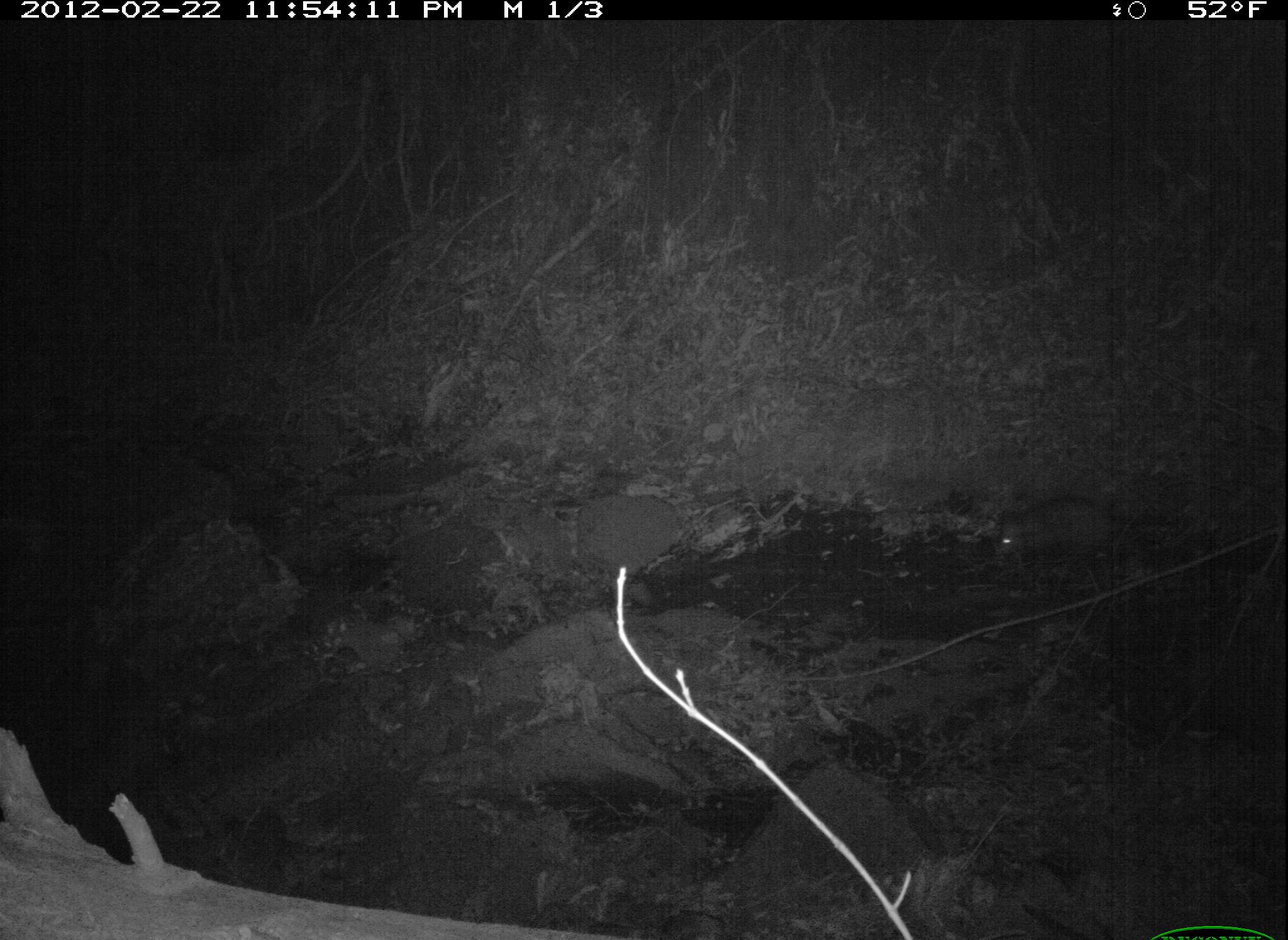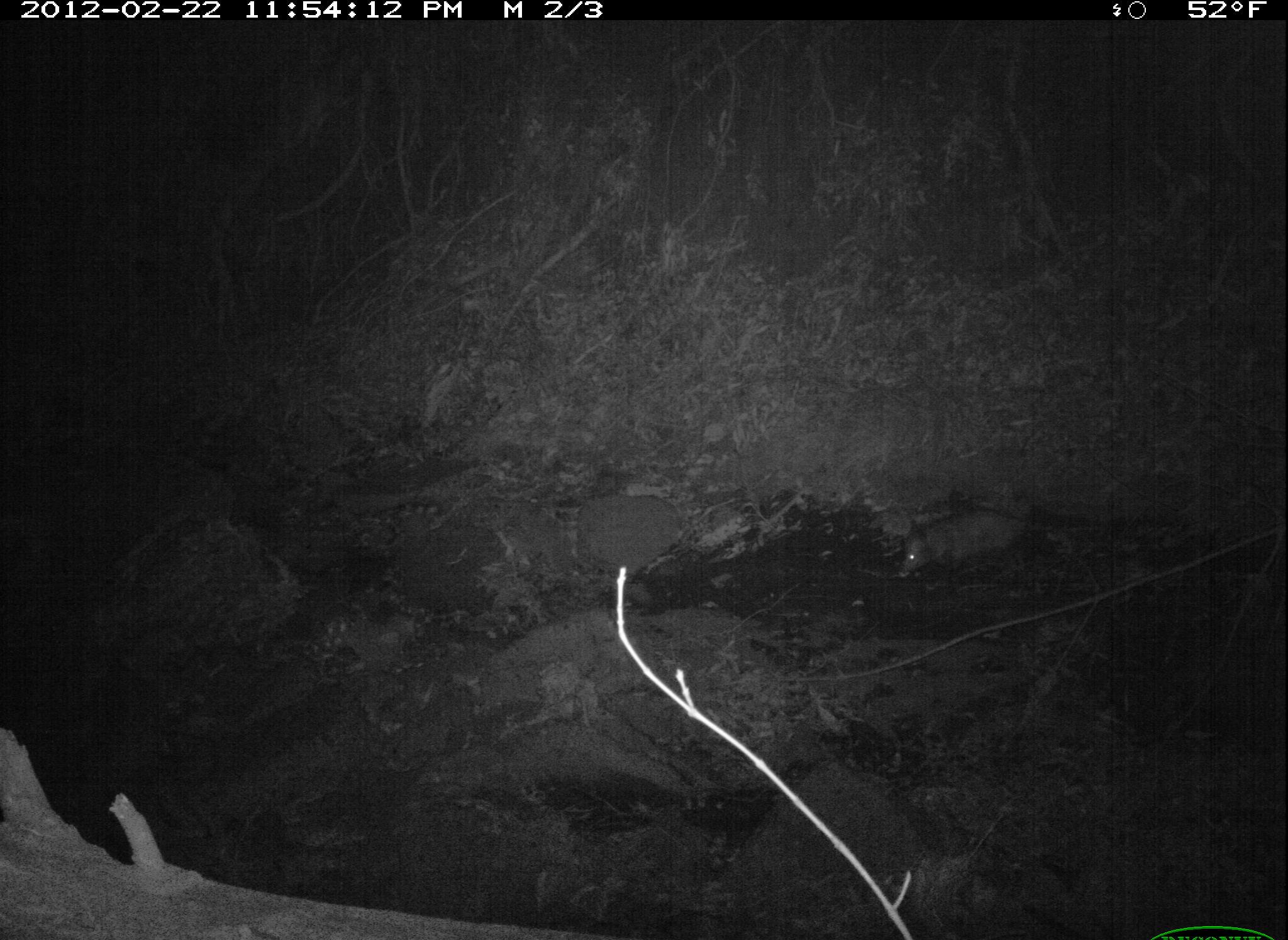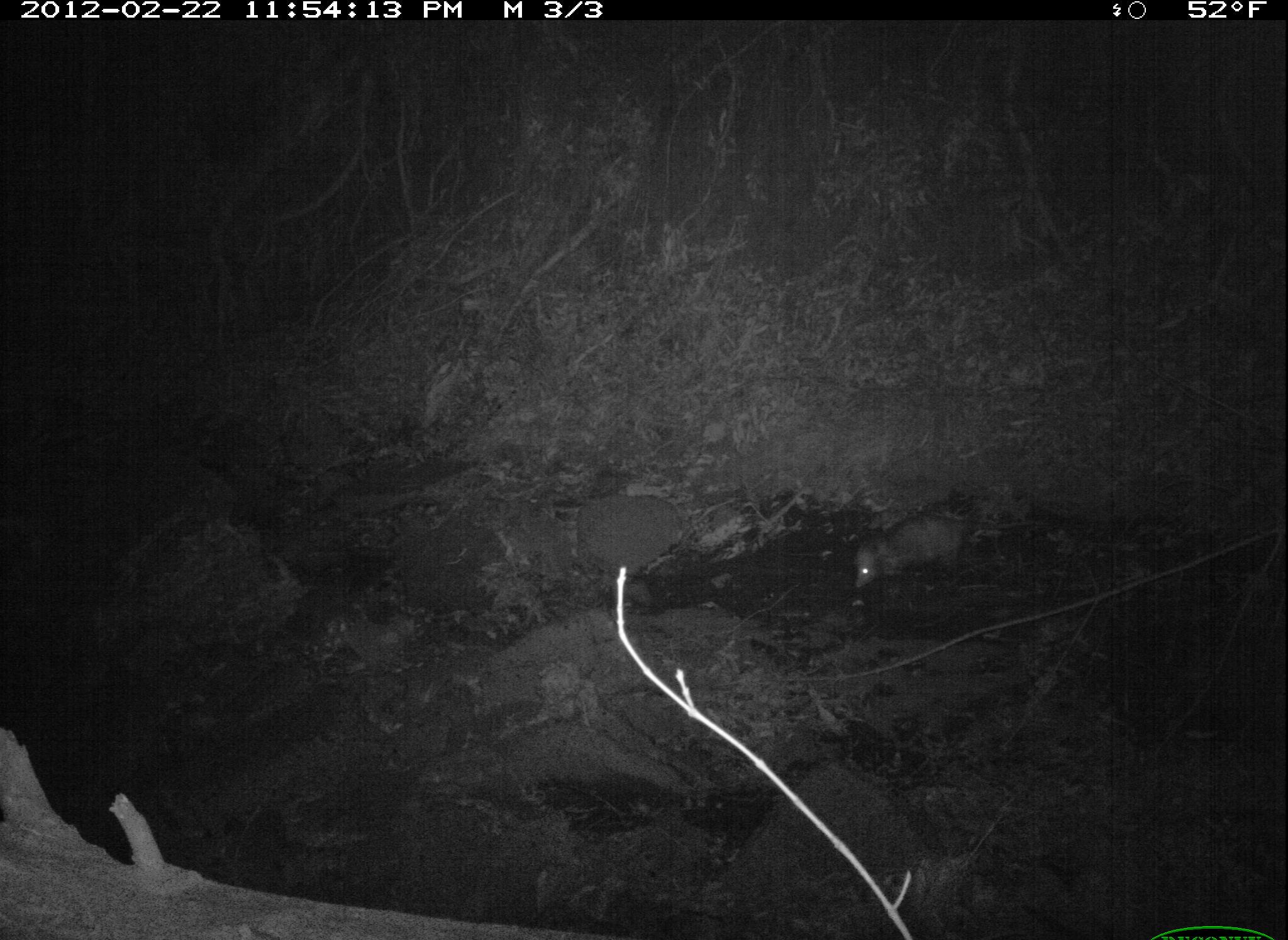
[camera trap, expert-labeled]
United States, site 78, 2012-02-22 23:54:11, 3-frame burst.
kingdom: Animalia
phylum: Chordata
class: Mammalia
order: Didelphimorphia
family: Didelphidae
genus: Didelphis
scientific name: Didelphis virginiana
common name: virginia opossum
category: opossum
Opossum (virginia opossum) (Didelphis virginiana).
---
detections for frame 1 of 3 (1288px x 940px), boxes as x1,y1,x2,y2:
opossum: 969,484,1213,601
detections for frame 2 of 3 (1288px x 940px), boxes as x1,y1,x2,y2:
opossum: 883,494,1134,591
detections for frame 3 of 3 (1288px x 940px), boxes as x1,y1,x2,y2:
opossum: 844,488,1030,596